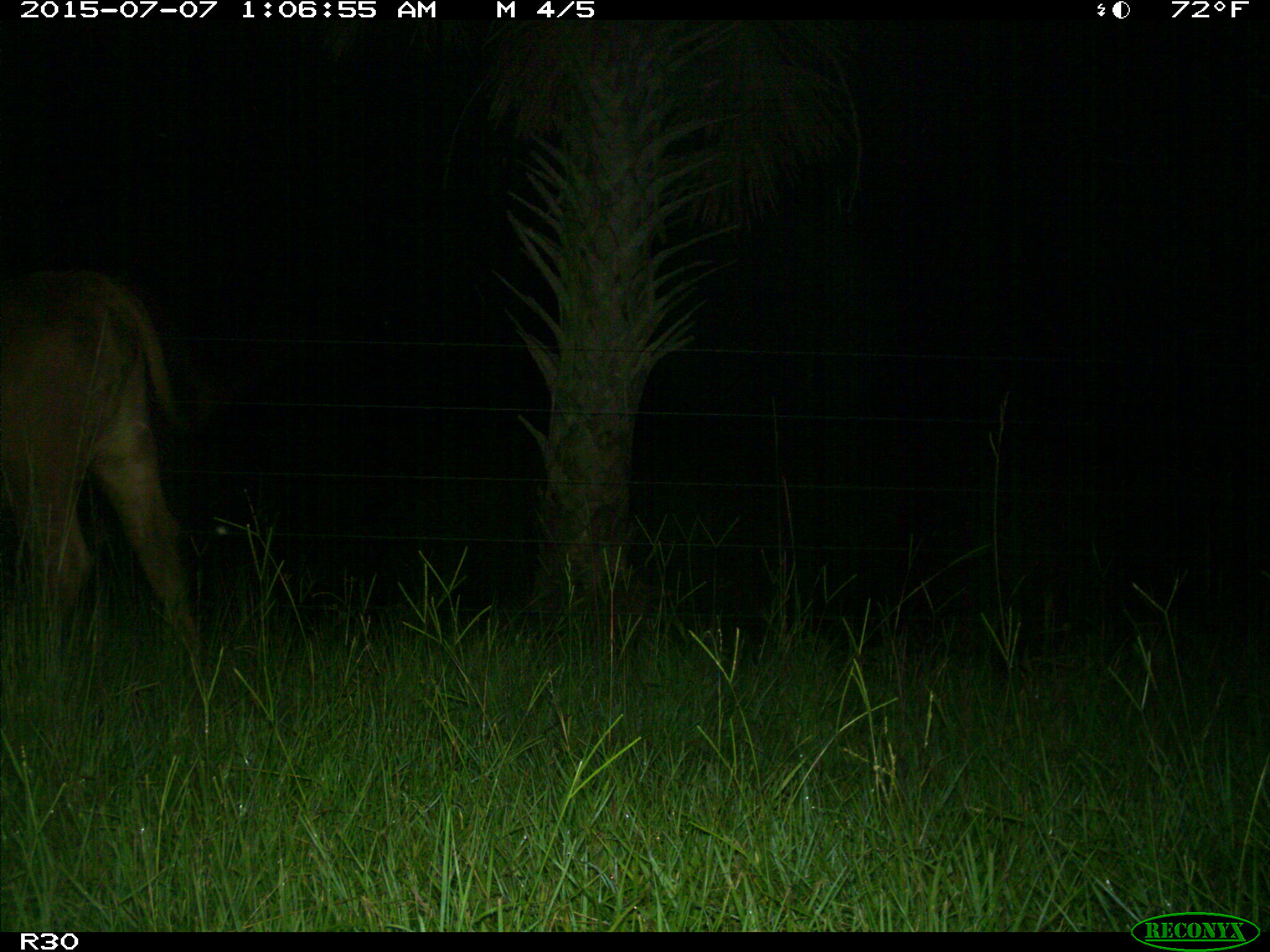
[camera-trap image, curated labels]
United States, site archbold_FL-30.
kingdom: Animalia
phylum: Chordata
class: Mammalia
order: Artiodactyla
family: Bovidae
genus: Bos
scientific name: Bos taurus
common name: domestic cow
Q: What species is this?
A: Bos taurus (domestic cow).